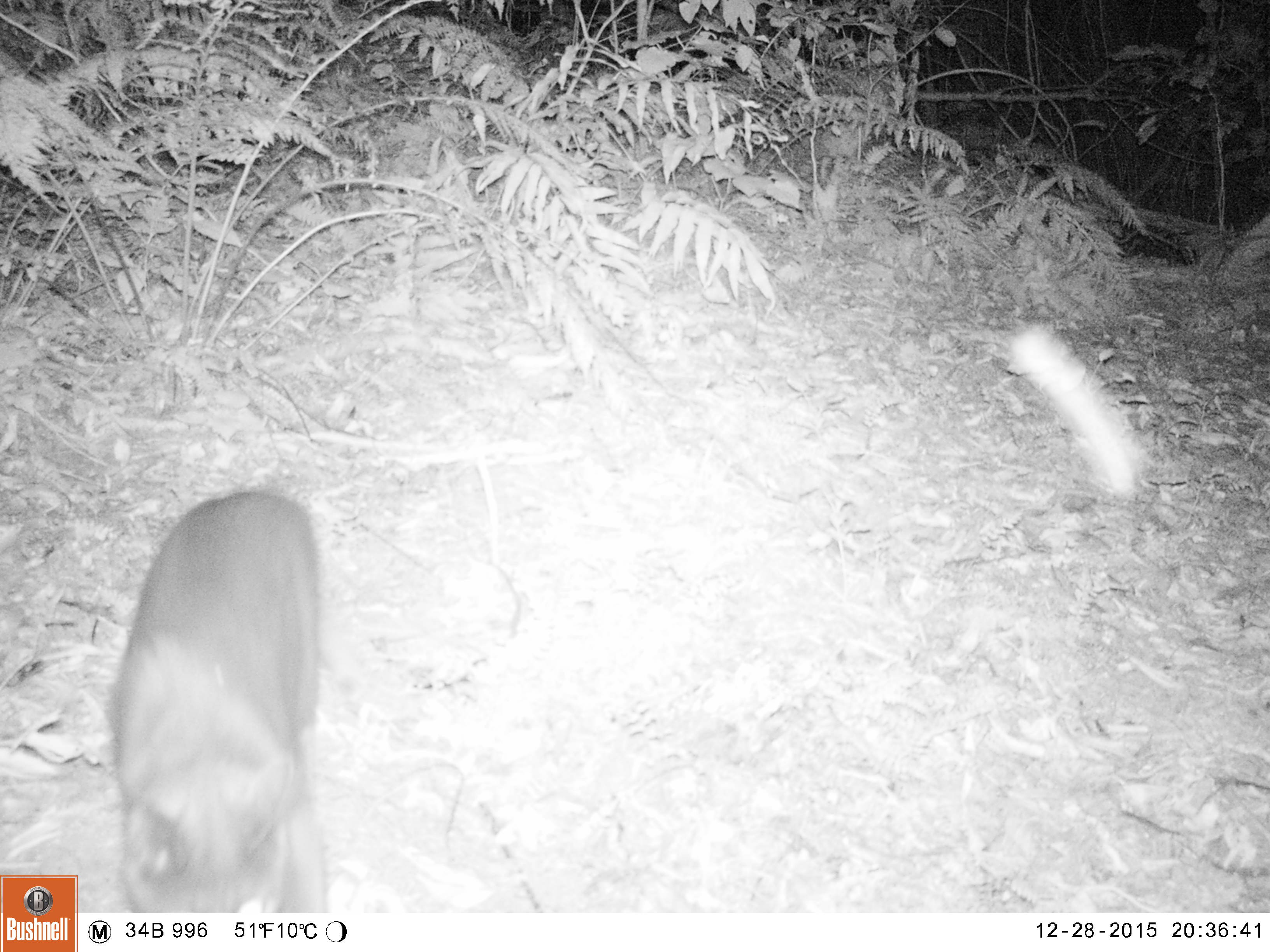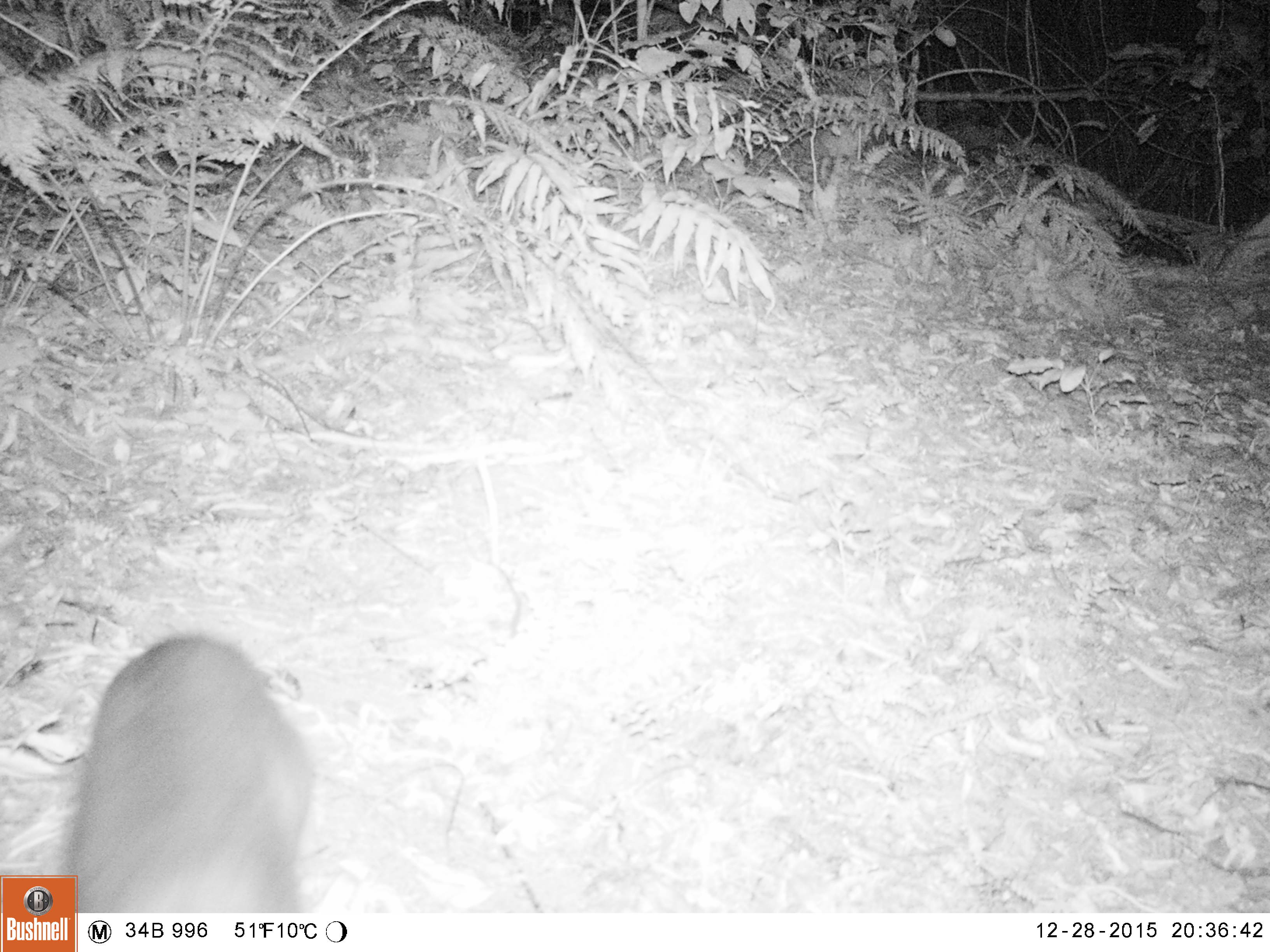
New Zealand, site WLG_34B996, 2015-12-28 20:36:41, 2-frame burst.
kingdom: Animalia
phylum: Chordata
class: Mammalia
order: Carnivora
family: Felidae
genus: Felis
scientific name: Felis catus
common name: domestic cat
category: cat